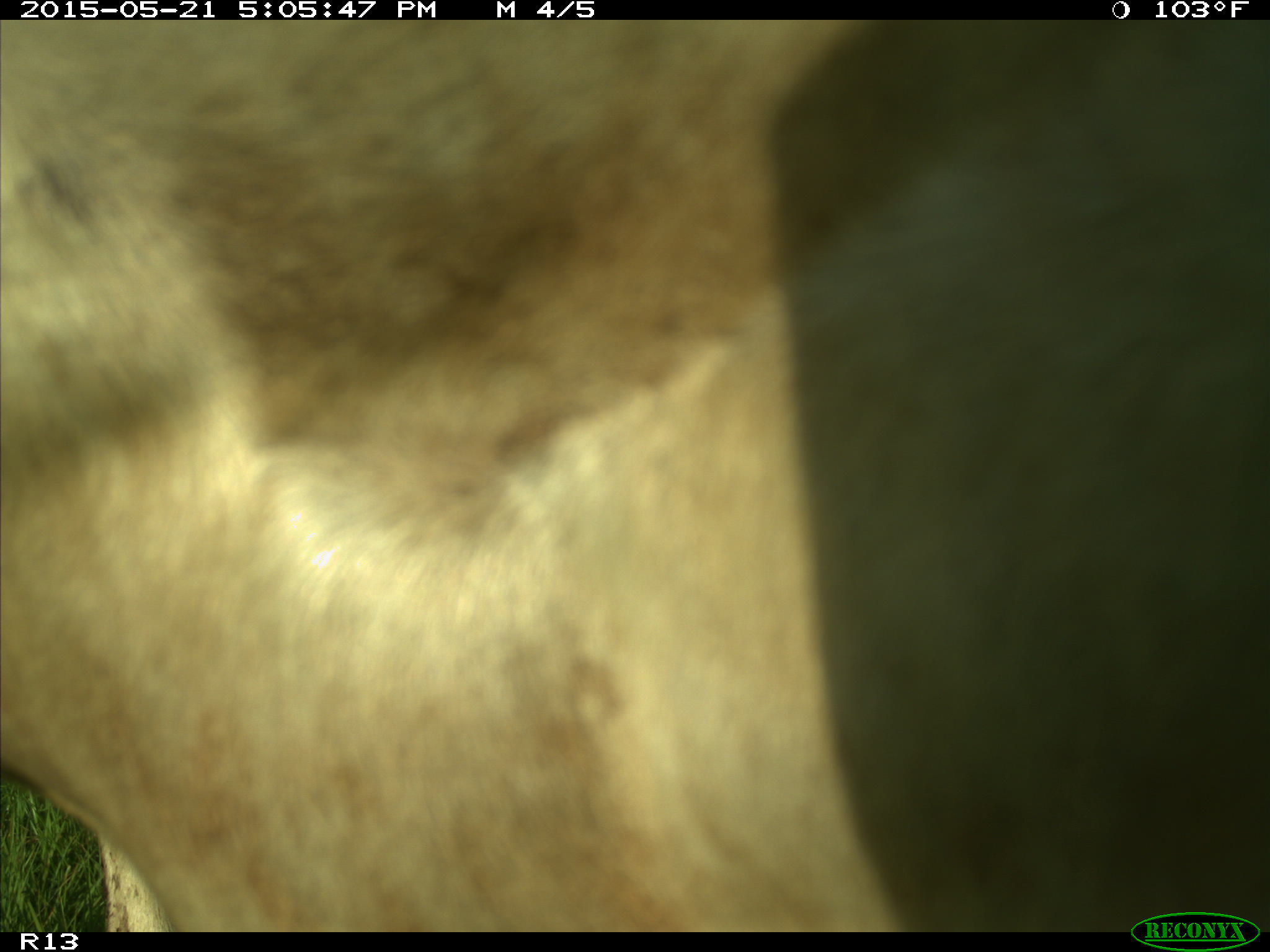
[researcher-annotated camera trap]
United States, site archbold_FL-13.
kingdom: Animalia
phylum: Chordata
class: Mammalia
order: Artiodactyla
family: Bovidae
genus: Bos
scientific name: Bos taurus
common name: domestic cow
Bos taurus (domestic cow).